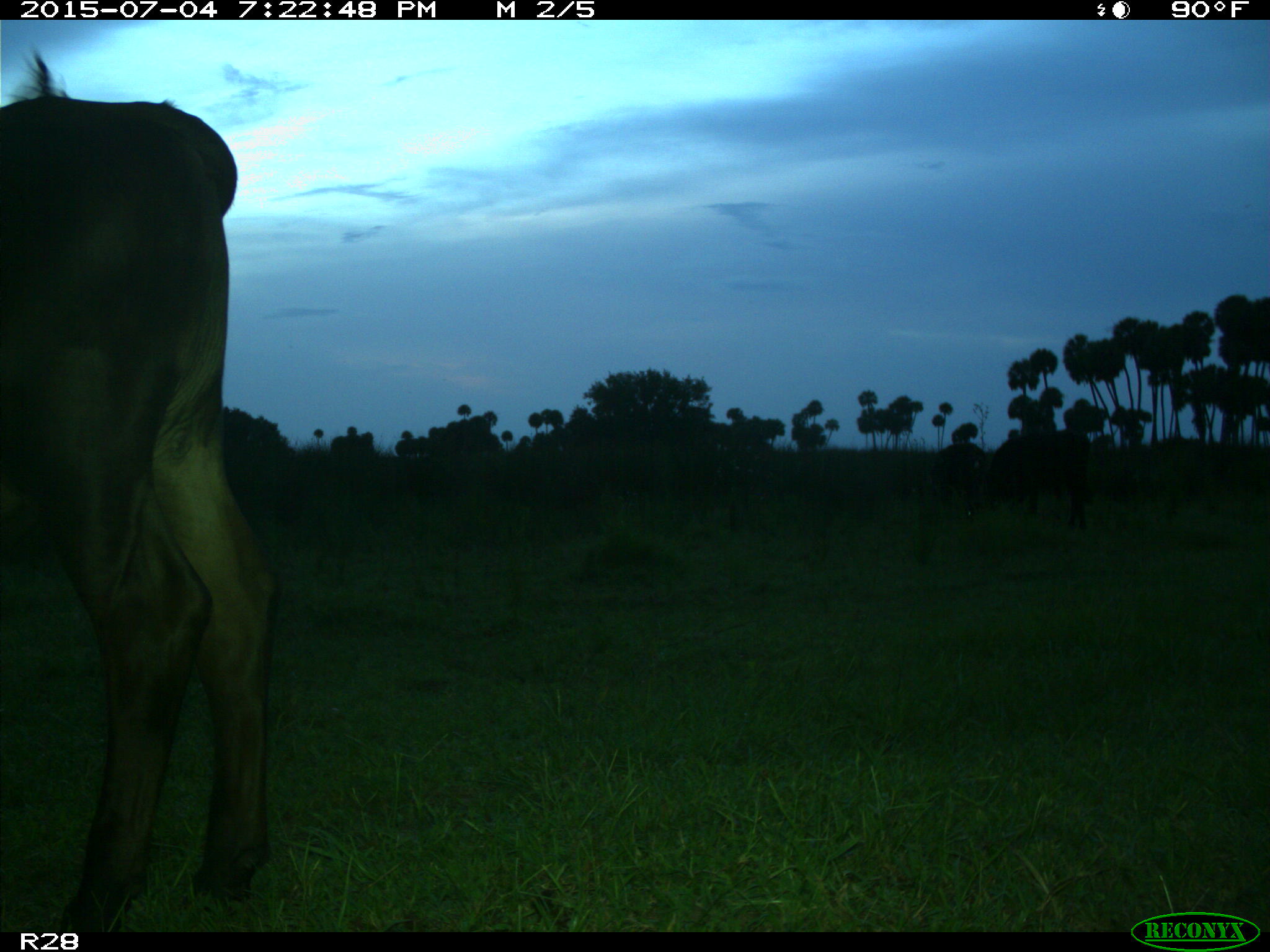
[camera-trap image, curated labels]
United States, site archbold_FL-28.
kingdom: Animalia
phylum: Chordata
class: Mammalia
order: Artiodactyla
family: Bovidae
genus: Bos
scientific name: Bos taurus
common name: domestic cow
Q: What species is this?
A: Bos taurus (domestic cow).